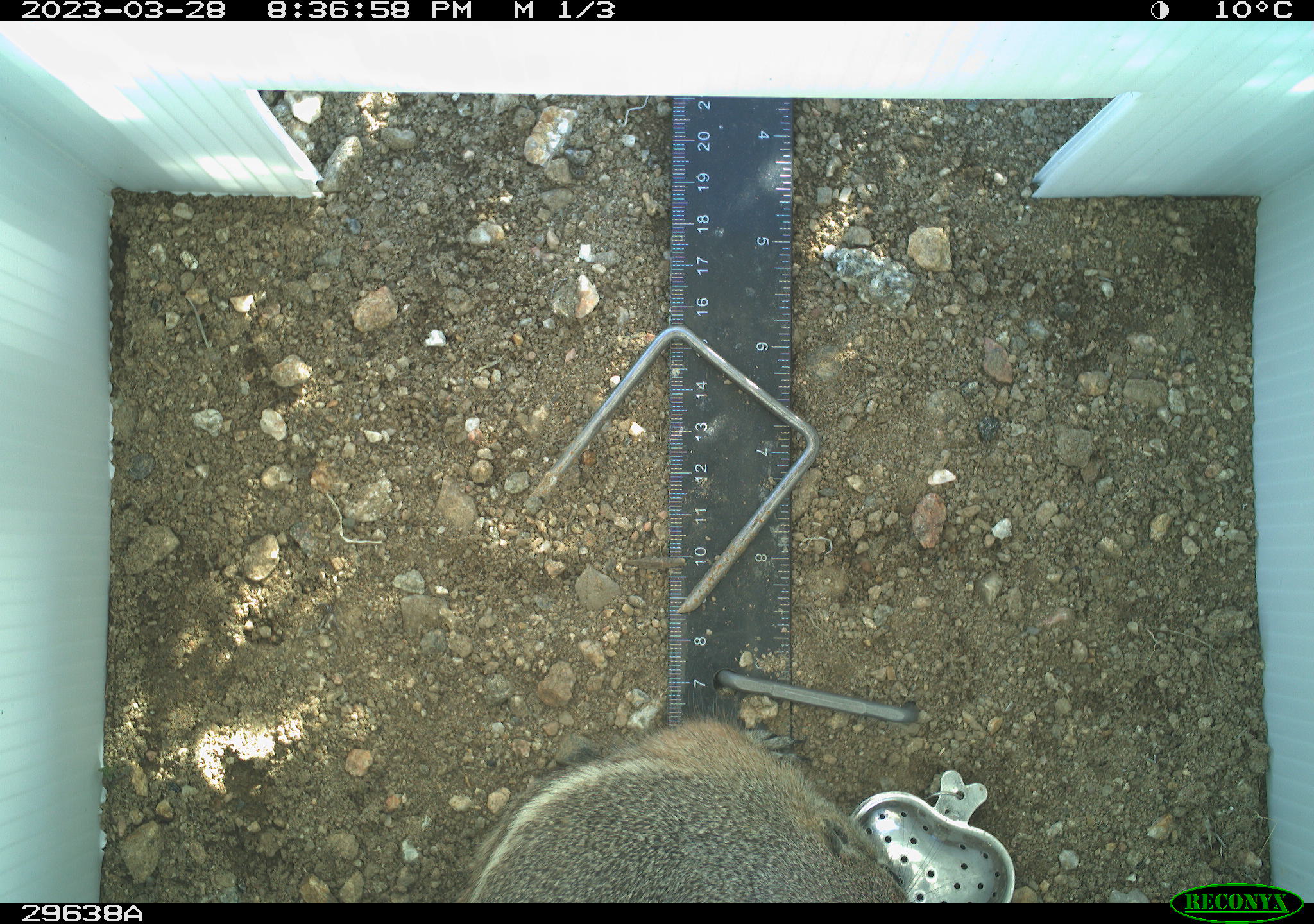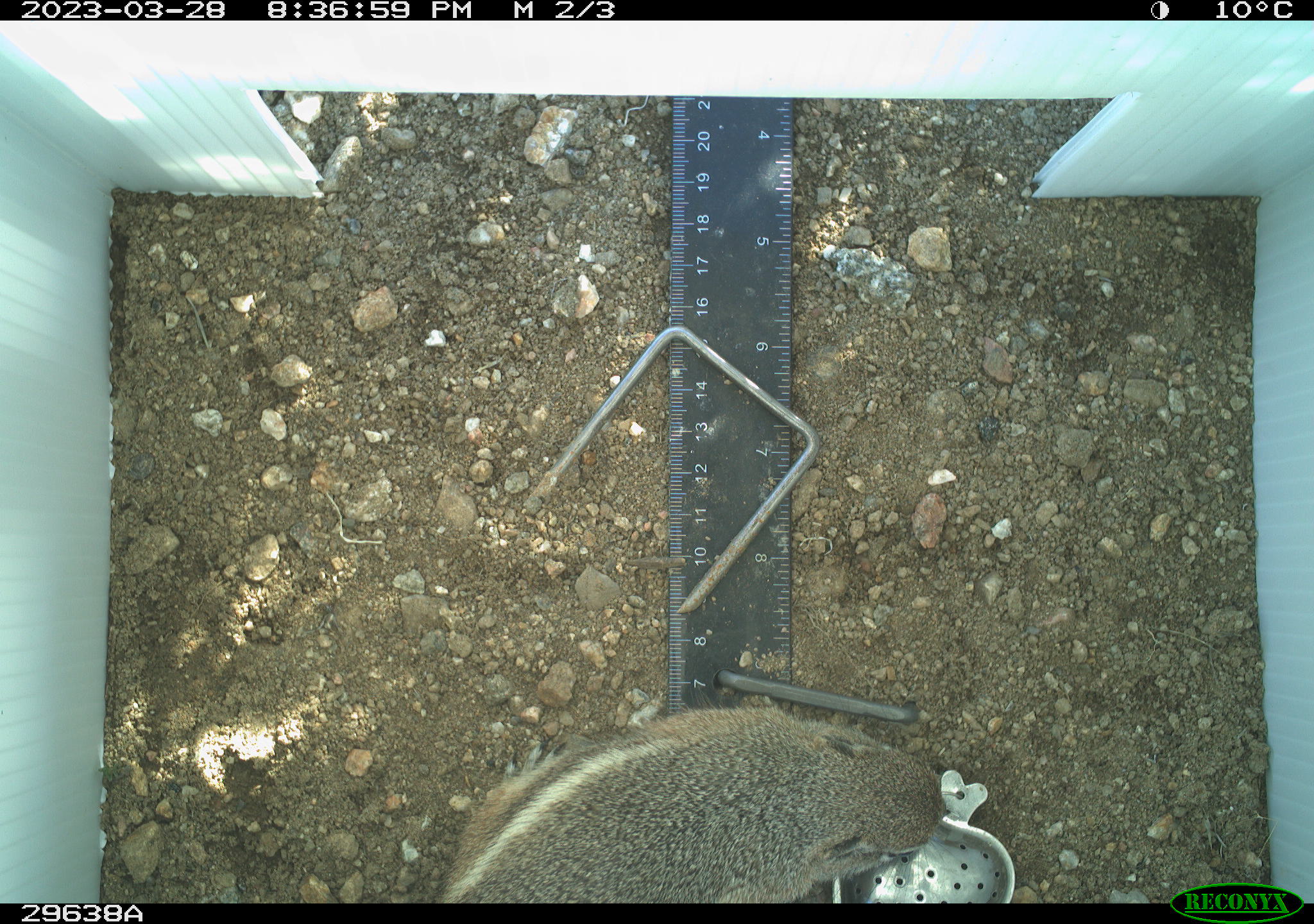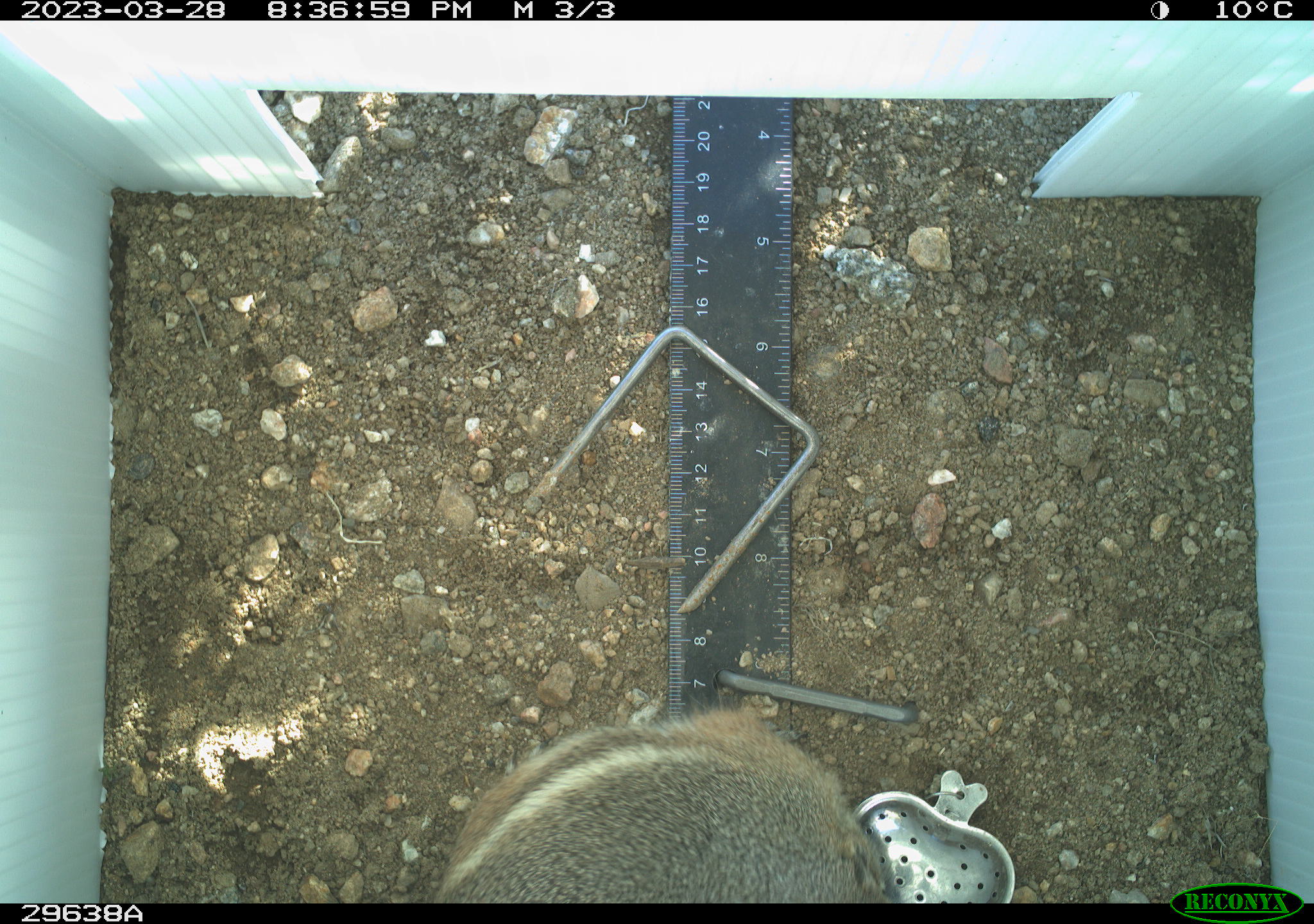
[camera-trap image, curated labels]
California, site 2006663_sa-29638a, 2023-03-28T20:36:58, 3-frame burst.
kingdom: Animalia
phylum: Chordata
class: Mammalia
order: Rodentia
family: Sciuridae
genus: Ammospermophilus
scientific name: Ammospermophilus leucurus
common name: white-tailed antelope squirrel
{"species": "white-tailed antelope squirrel (Ammospermophilus leucurus)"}